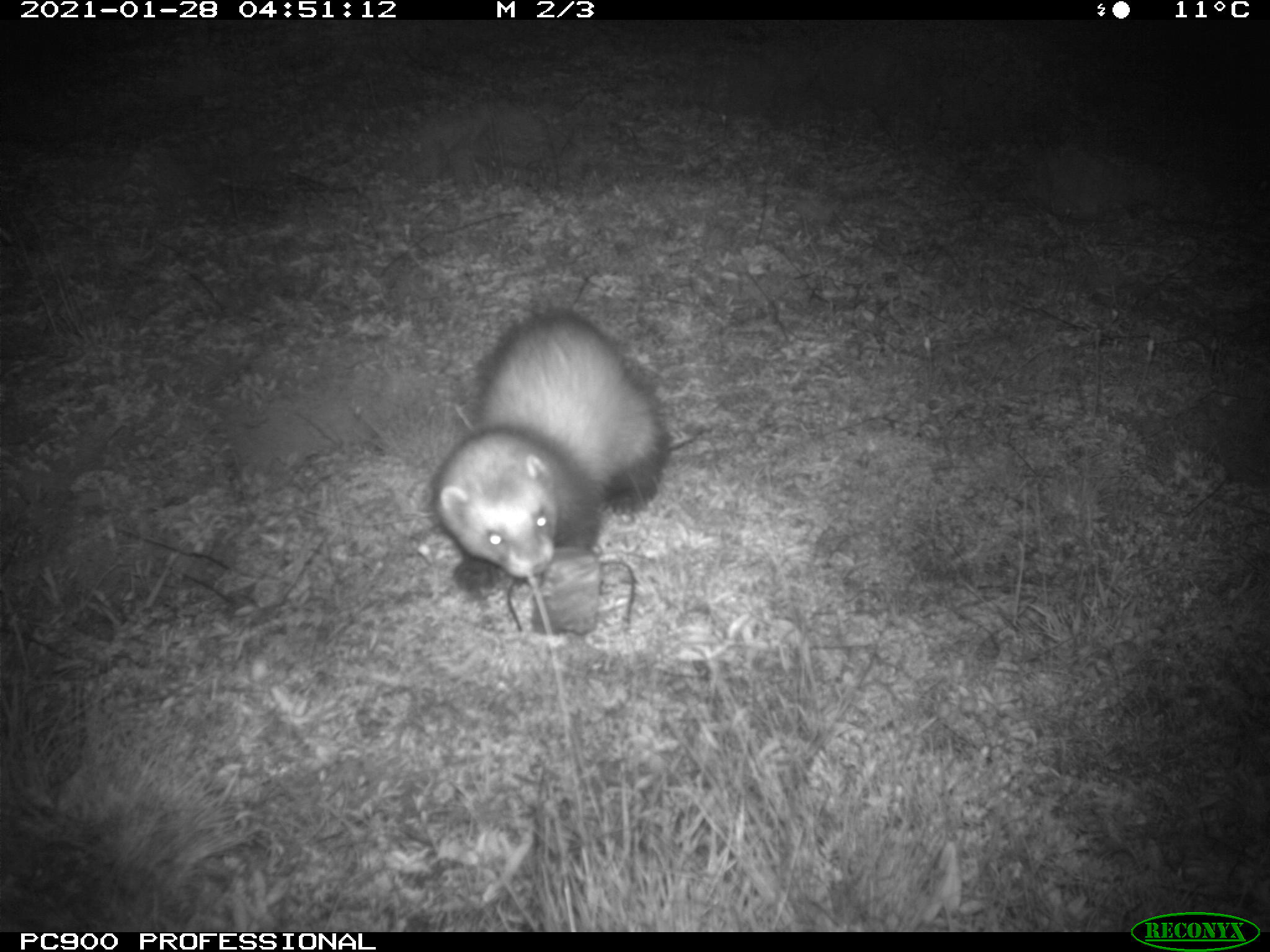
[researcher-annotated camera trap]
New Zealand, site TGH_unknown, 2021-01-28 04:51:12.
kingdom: Animalia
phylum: Chordata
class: Mammalia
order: Carnivora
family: Mustelidae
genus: Mustela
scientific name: Mustela furo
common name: ferret